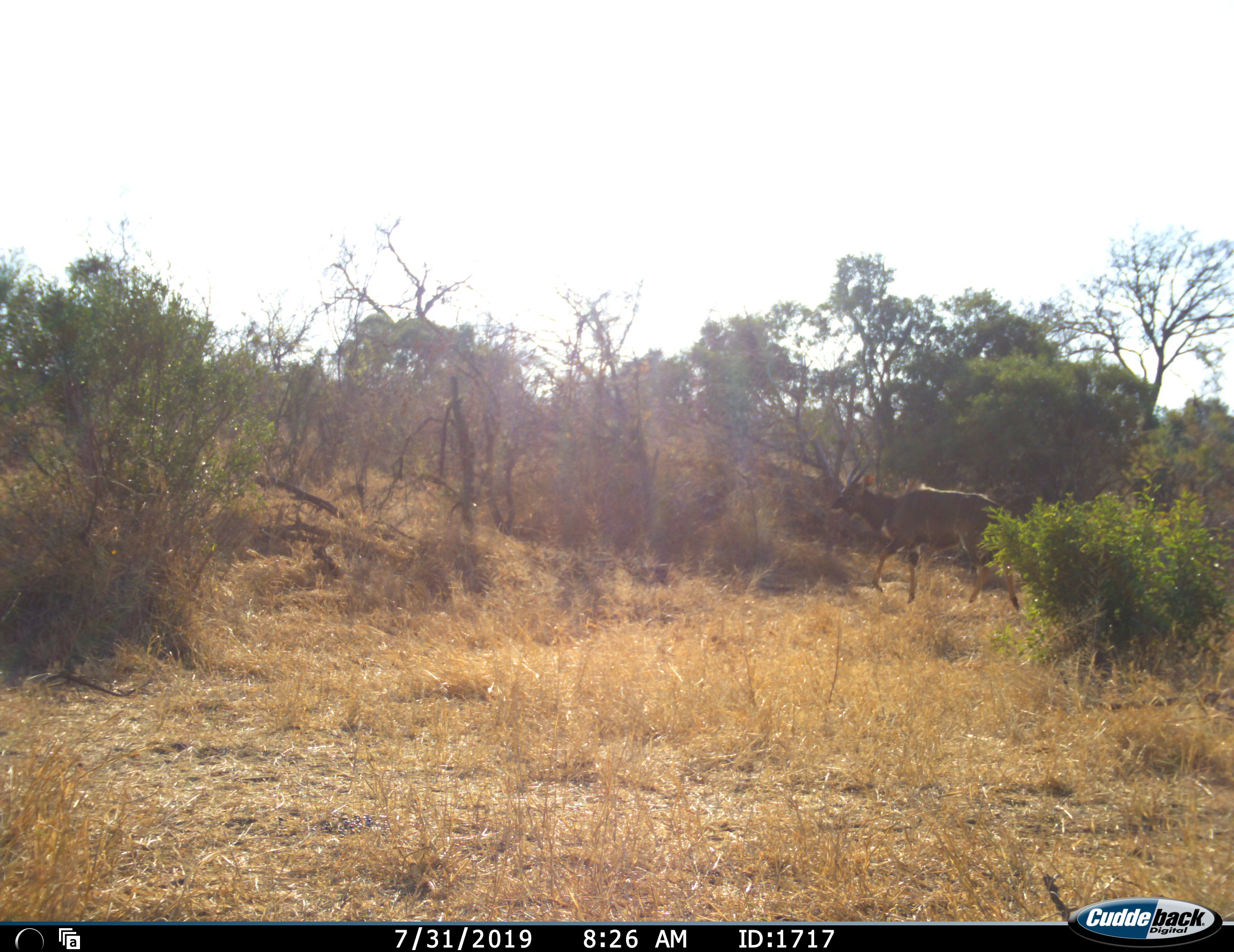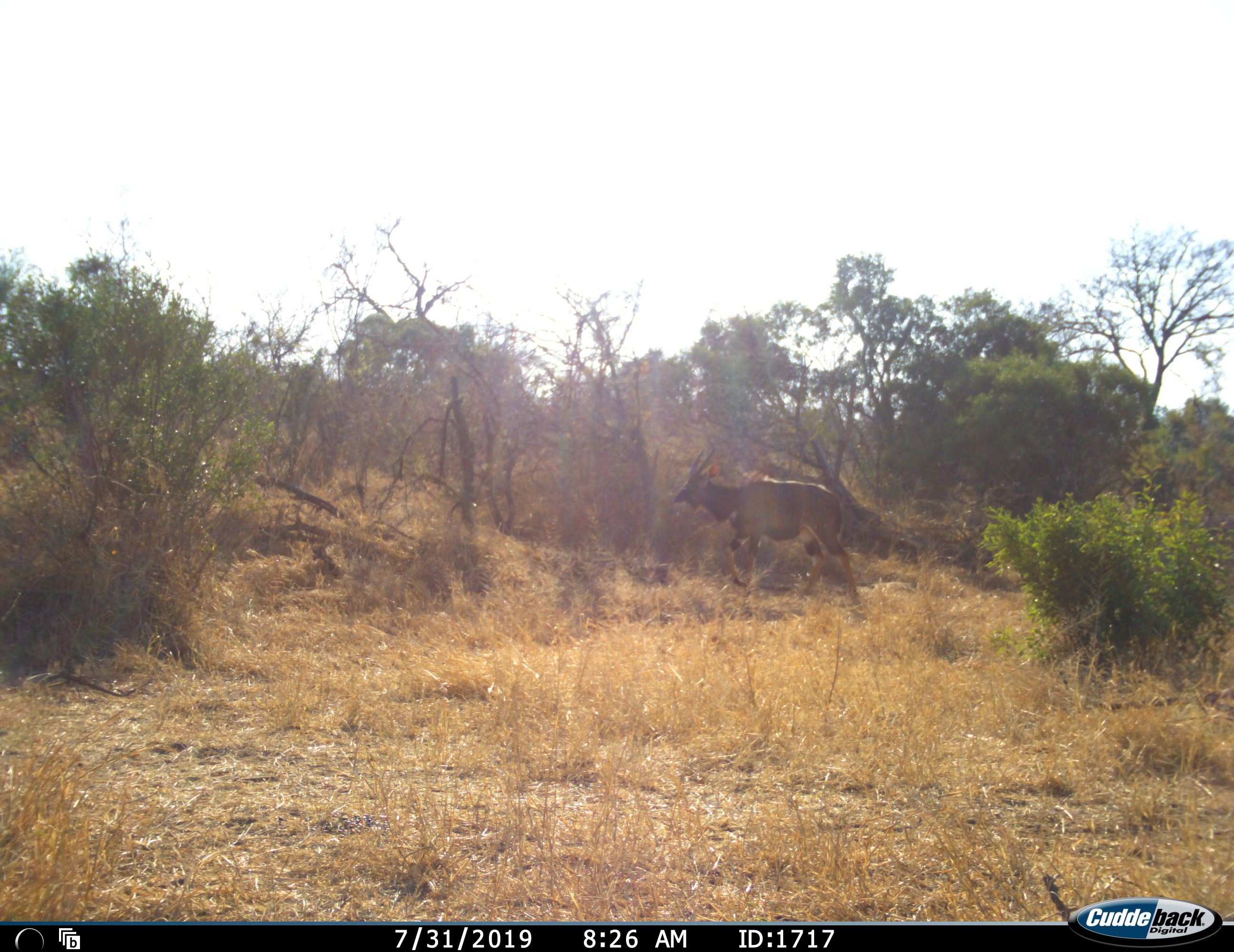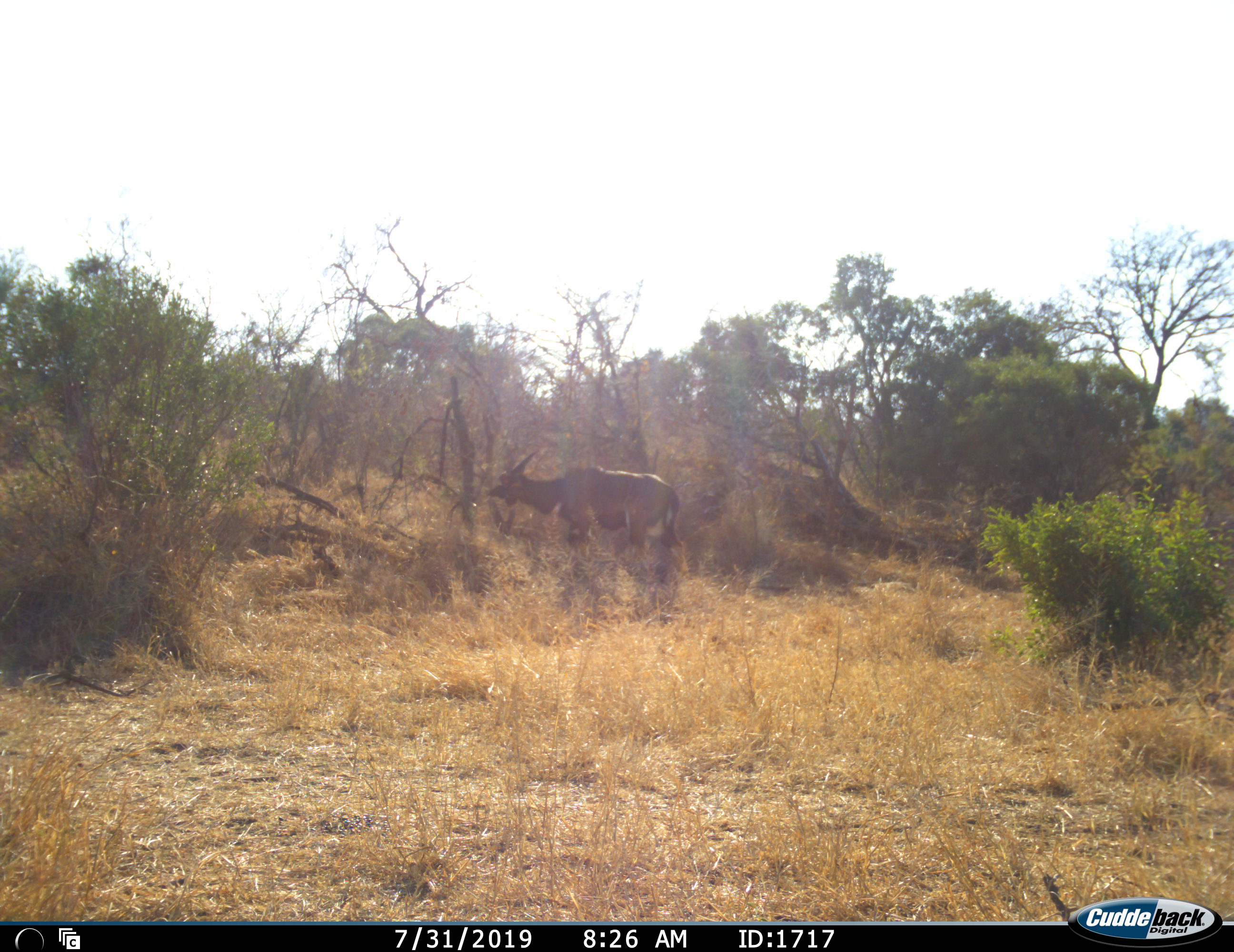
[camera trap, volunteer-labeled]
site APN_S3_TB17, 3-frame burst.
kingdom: Animalia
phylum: Chordata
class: Mammalia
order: Artiodactyla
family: Bovidae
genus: Tragelaphus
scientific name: Tragelaphus angasii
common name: nyala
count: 1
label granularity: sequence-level